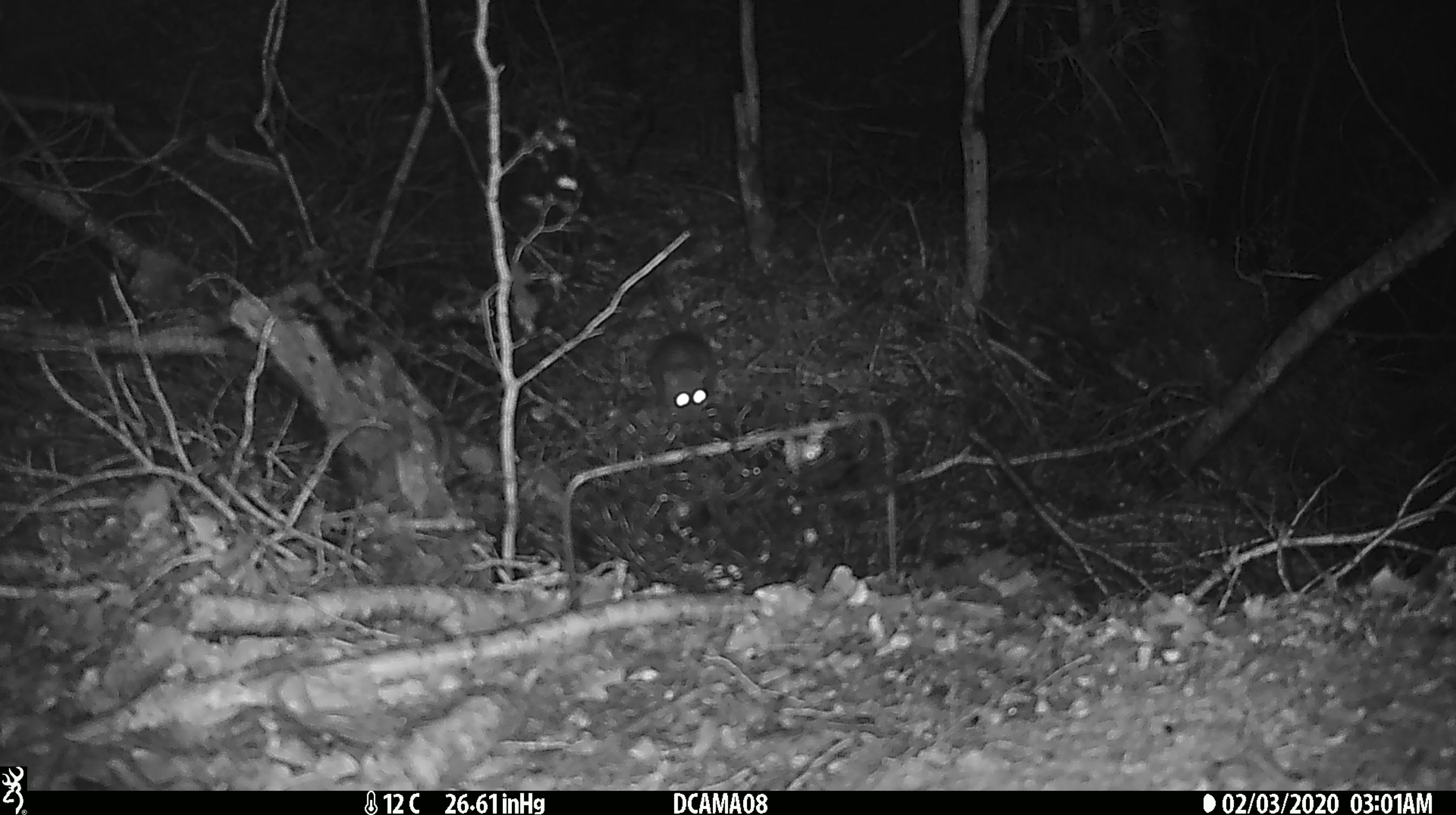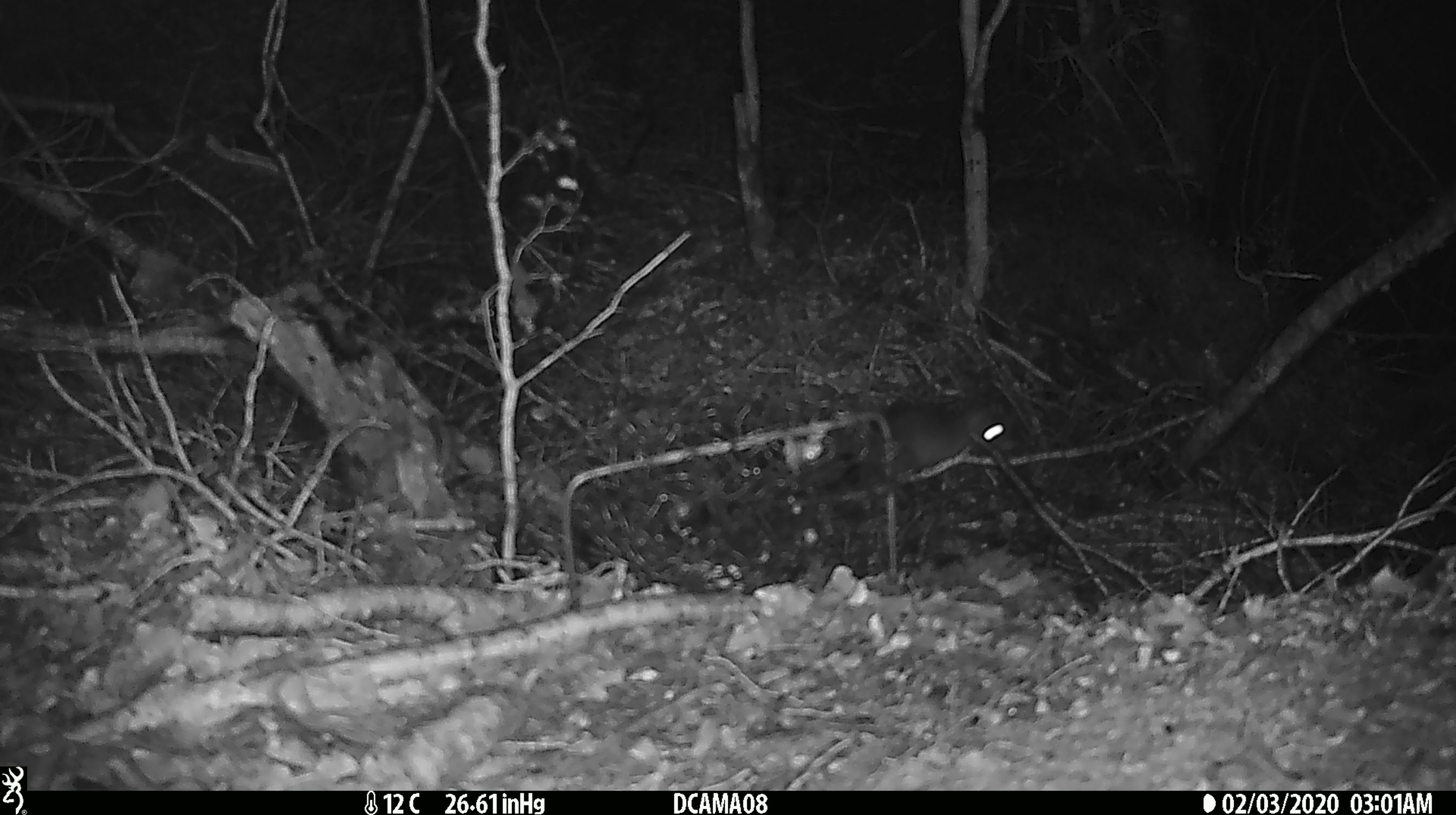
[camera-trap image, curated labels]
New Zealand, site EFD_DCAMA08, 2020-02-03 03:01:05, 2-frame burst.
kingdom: Animalia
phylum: Chordata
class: Mammalia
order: Rodentia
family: Muridae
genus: Rattus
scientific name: Rattus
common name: rat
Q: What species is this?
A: Rat (Rattus).